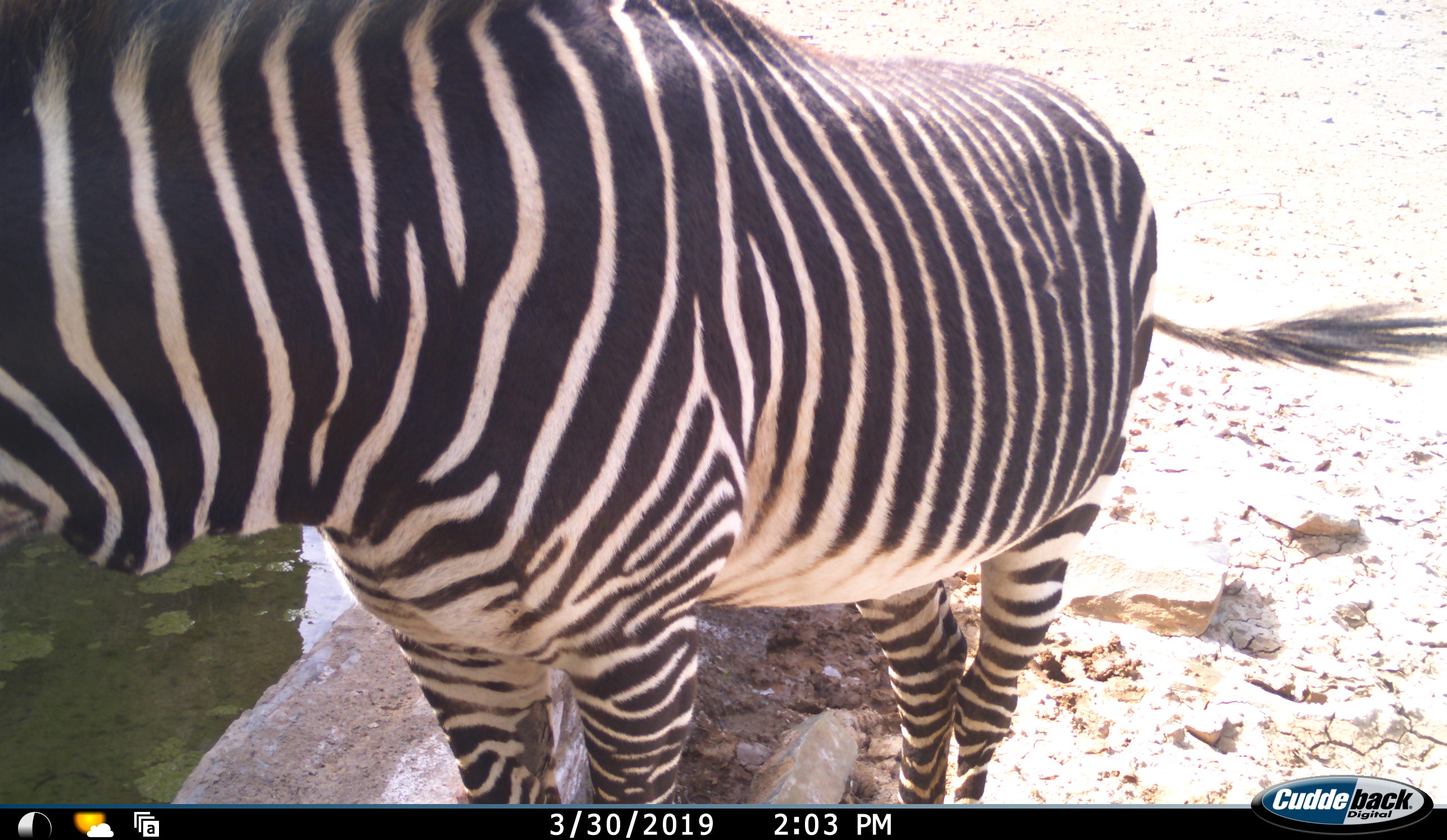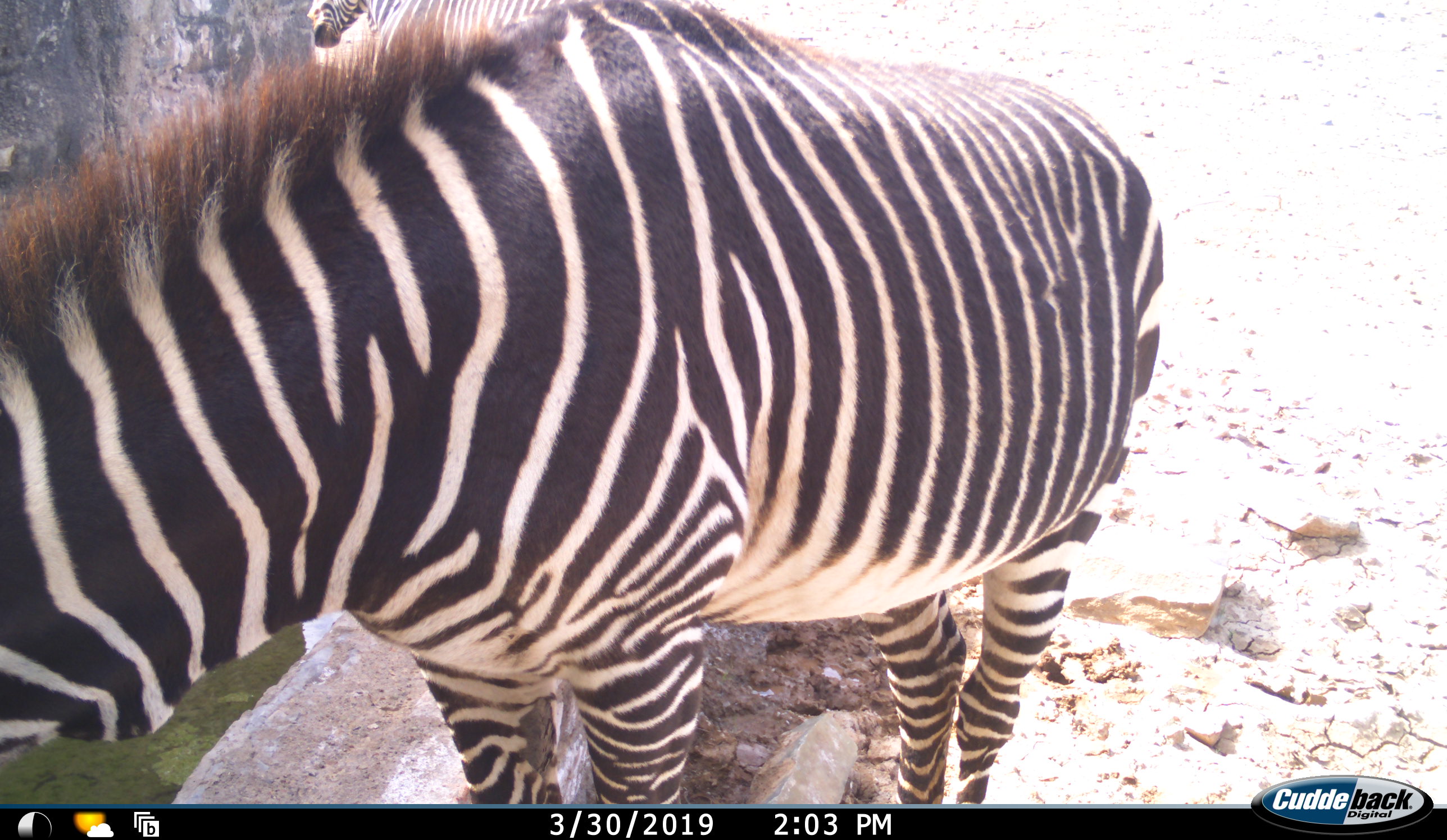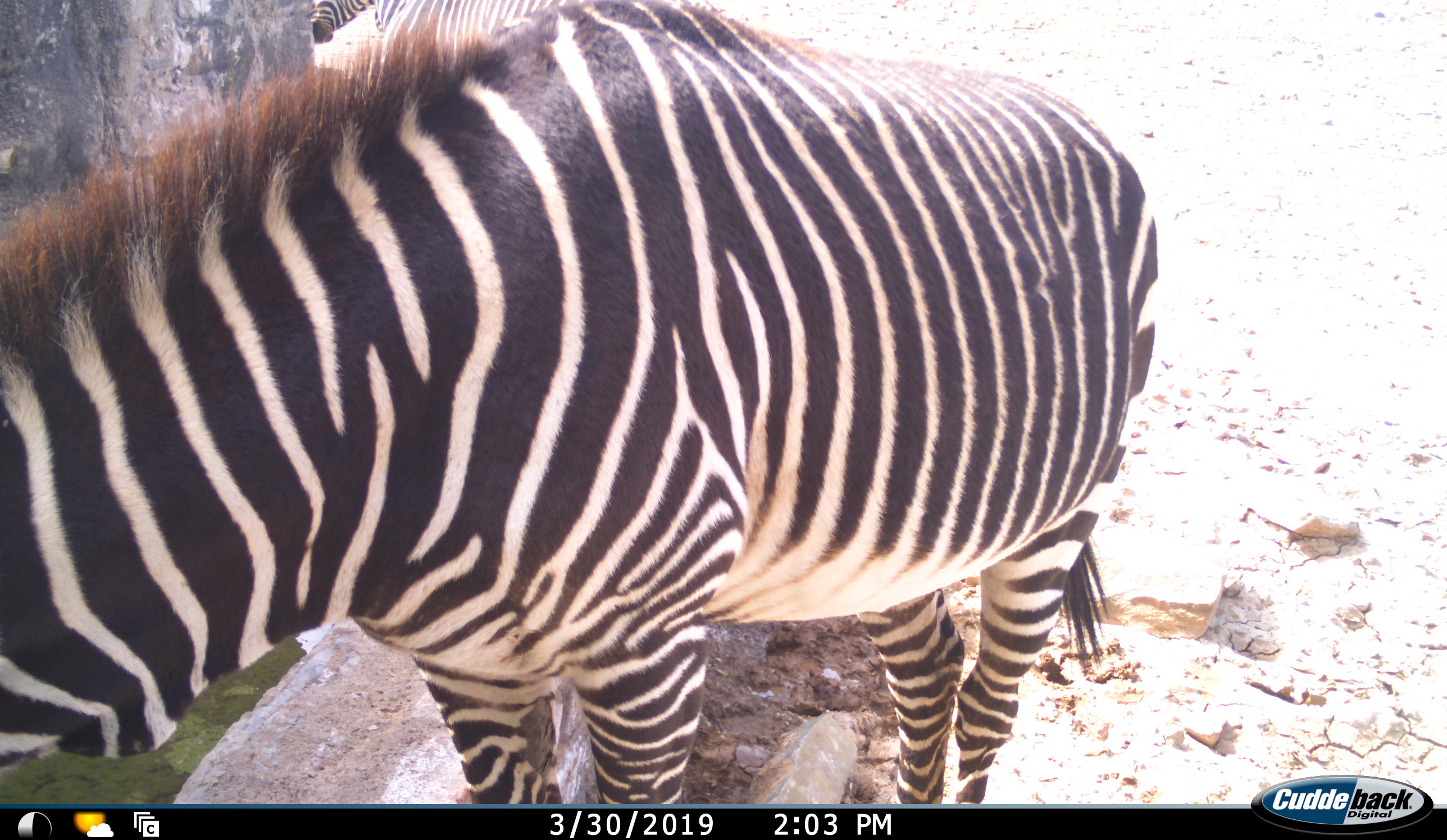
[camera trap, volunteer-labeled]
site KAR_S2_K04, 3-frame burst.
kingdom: Animalia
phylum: Chordata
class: Mammalia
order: Perissodactyla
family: Equidae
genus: Equus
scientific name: Equus zebra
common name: mountain zebra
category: zebramountain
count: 2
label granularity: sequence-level